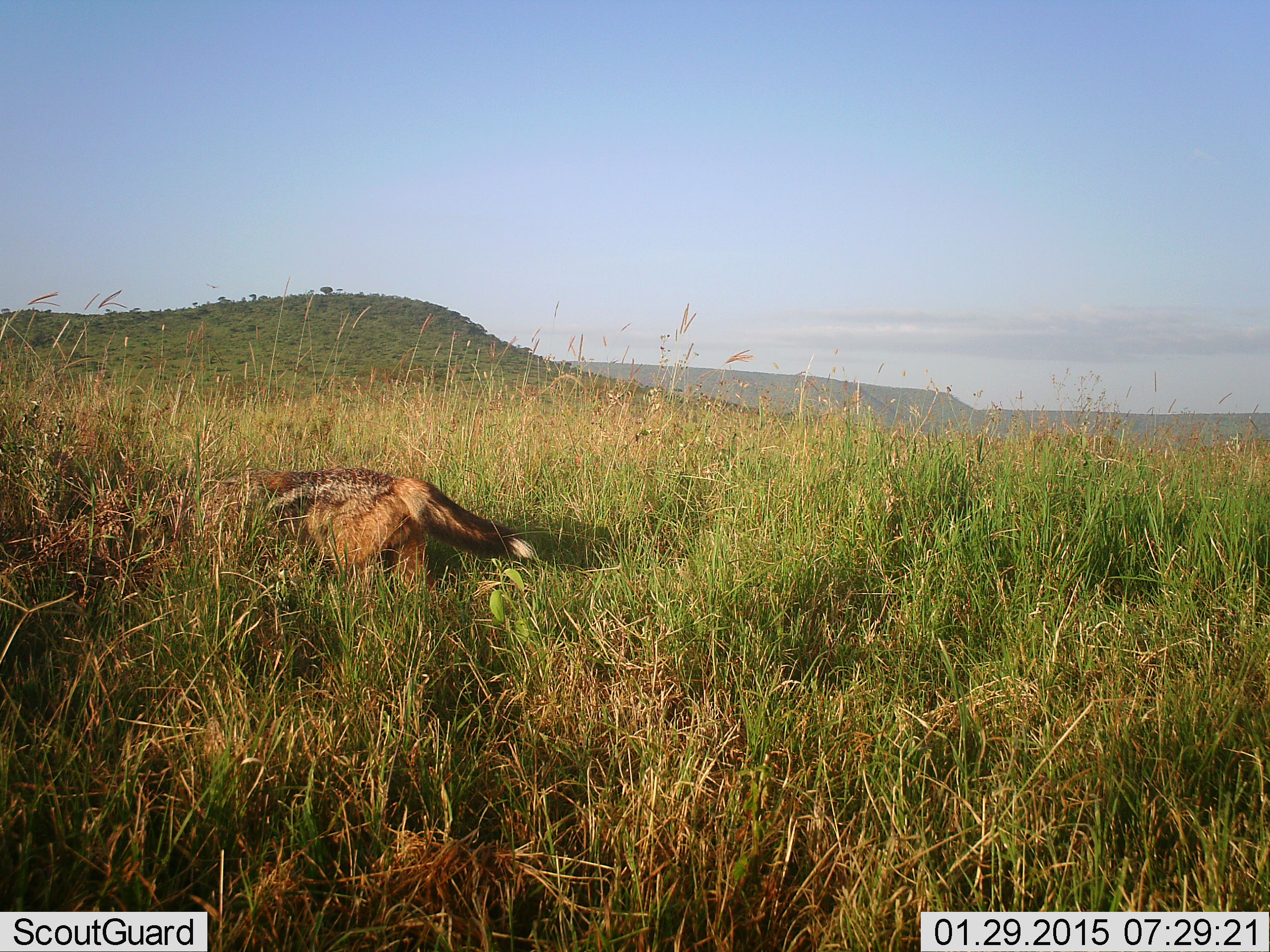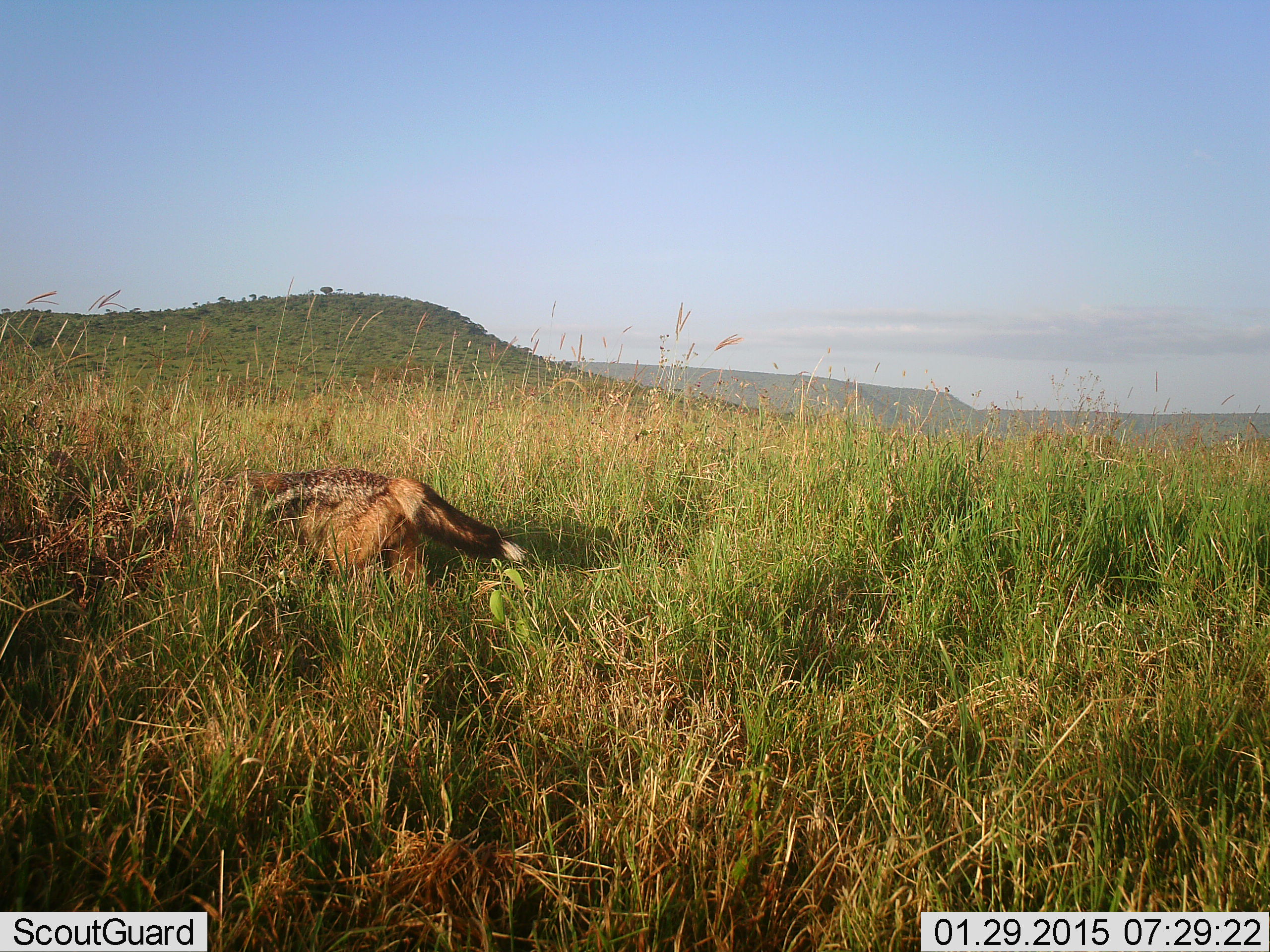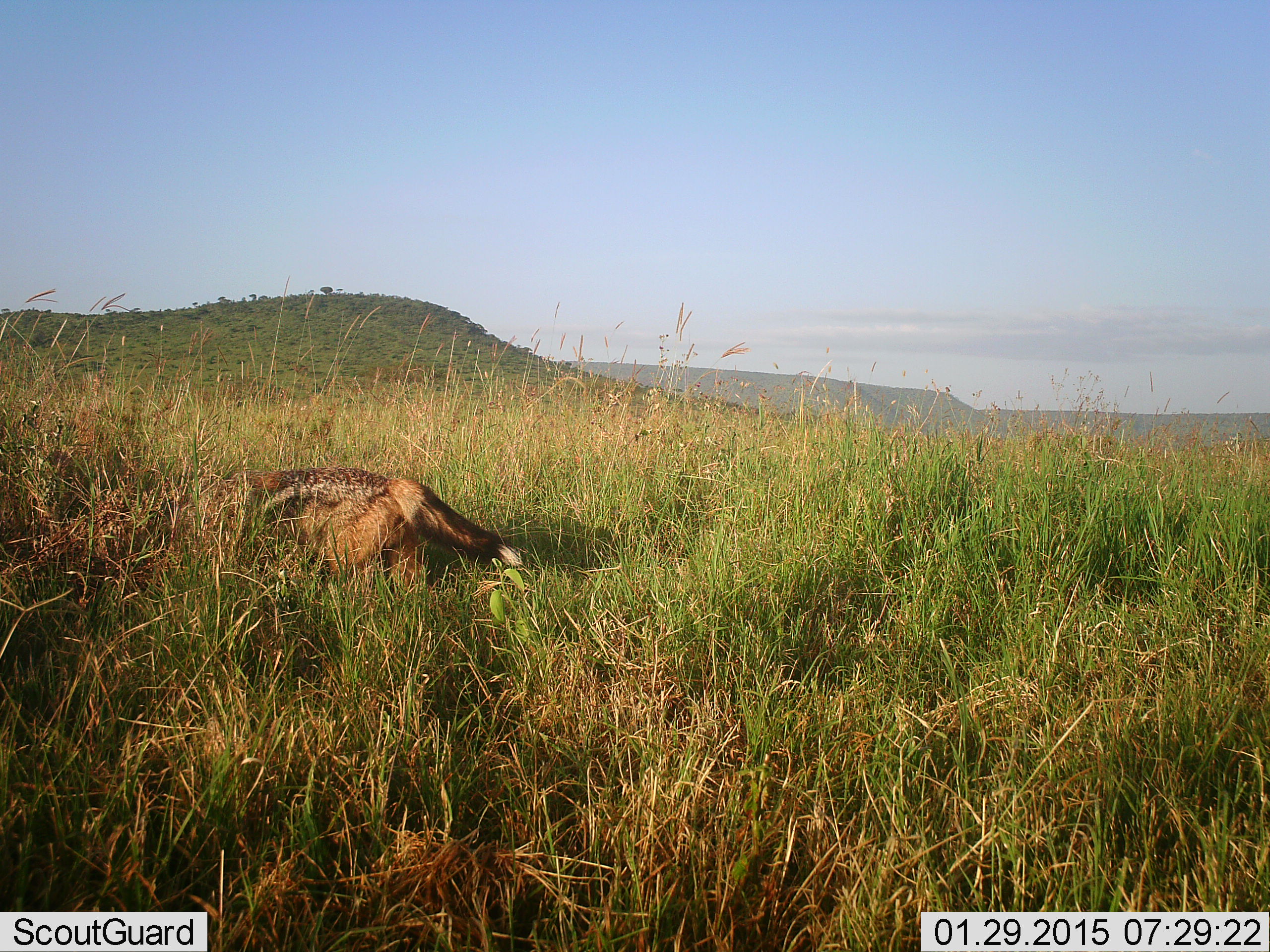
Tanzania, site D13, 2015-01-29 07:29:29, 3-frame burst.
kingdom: Animalia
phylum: Chordata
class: Mammalia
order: Carnivora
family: Canidae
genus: Lupulella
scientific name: Lupulella mesomelas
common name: black-backed jackal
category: jackal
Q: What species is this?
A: Jackal (black-backed jackal) (Lupulella mesomelas).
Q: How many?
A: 1.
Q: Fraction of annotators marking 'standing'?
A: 70%.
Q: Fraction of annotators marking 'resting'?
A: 0%.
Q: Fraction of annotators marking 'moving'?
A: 10%.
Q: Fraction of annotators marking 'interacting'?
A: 10%.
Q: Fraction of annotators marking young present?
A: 0%.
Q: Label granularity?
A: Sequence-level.